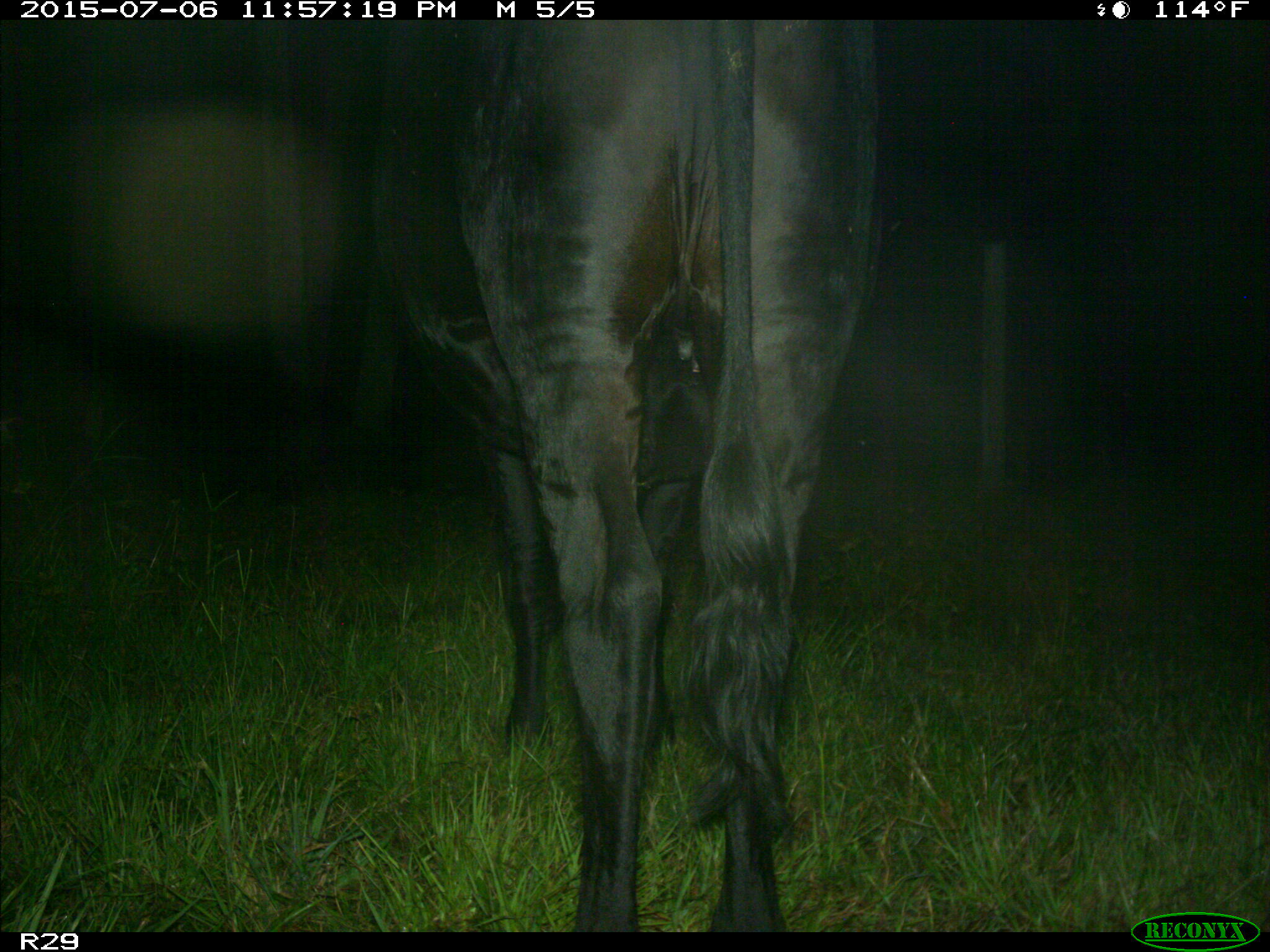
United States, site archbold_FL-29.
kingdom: Animalia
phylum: Chordata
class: Mammalia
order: Artiodactyla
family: Bovidae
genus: Bos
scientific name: Bos taurus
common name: domestic cow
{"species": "Bos taurus (domestic cow)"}